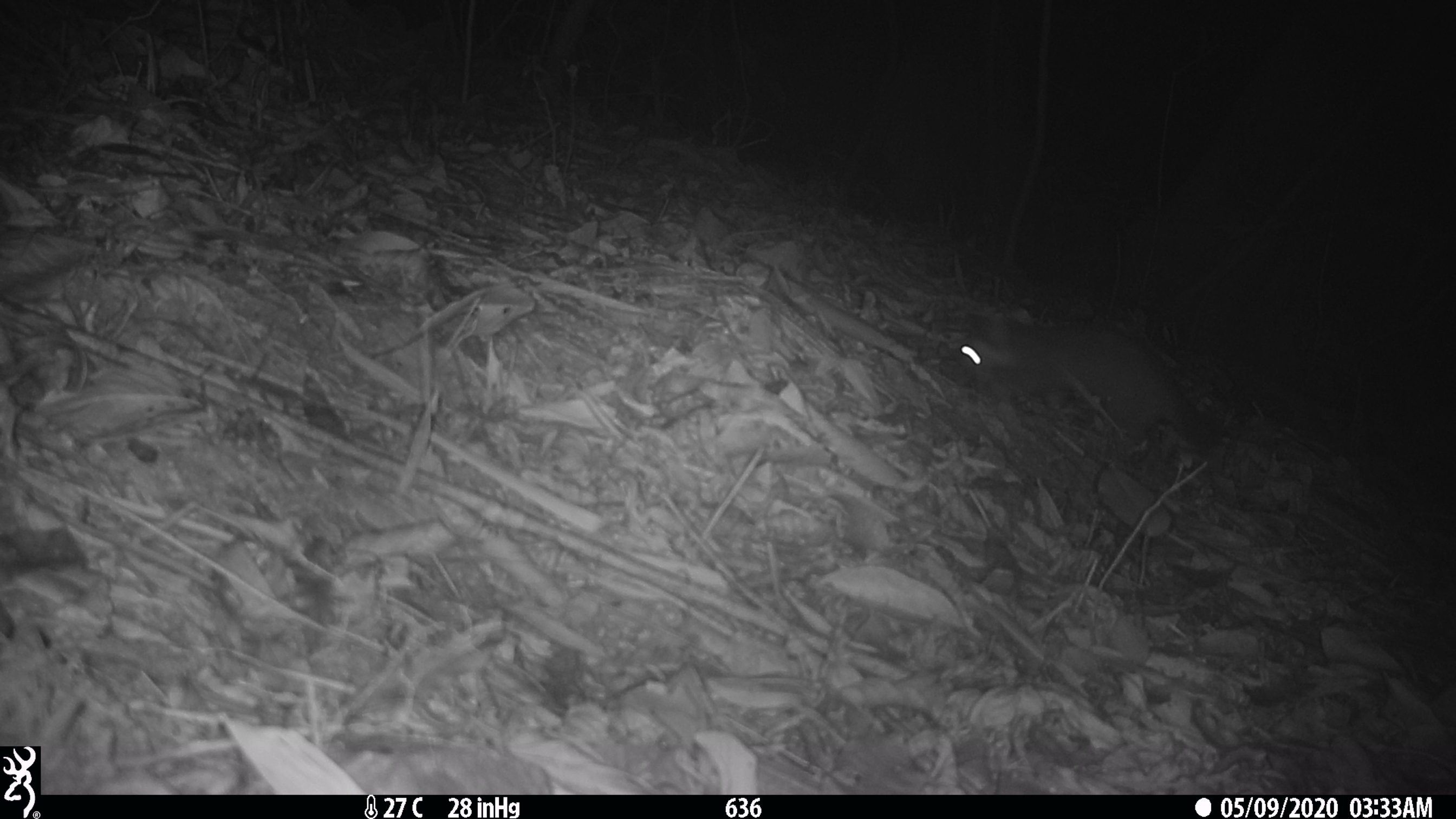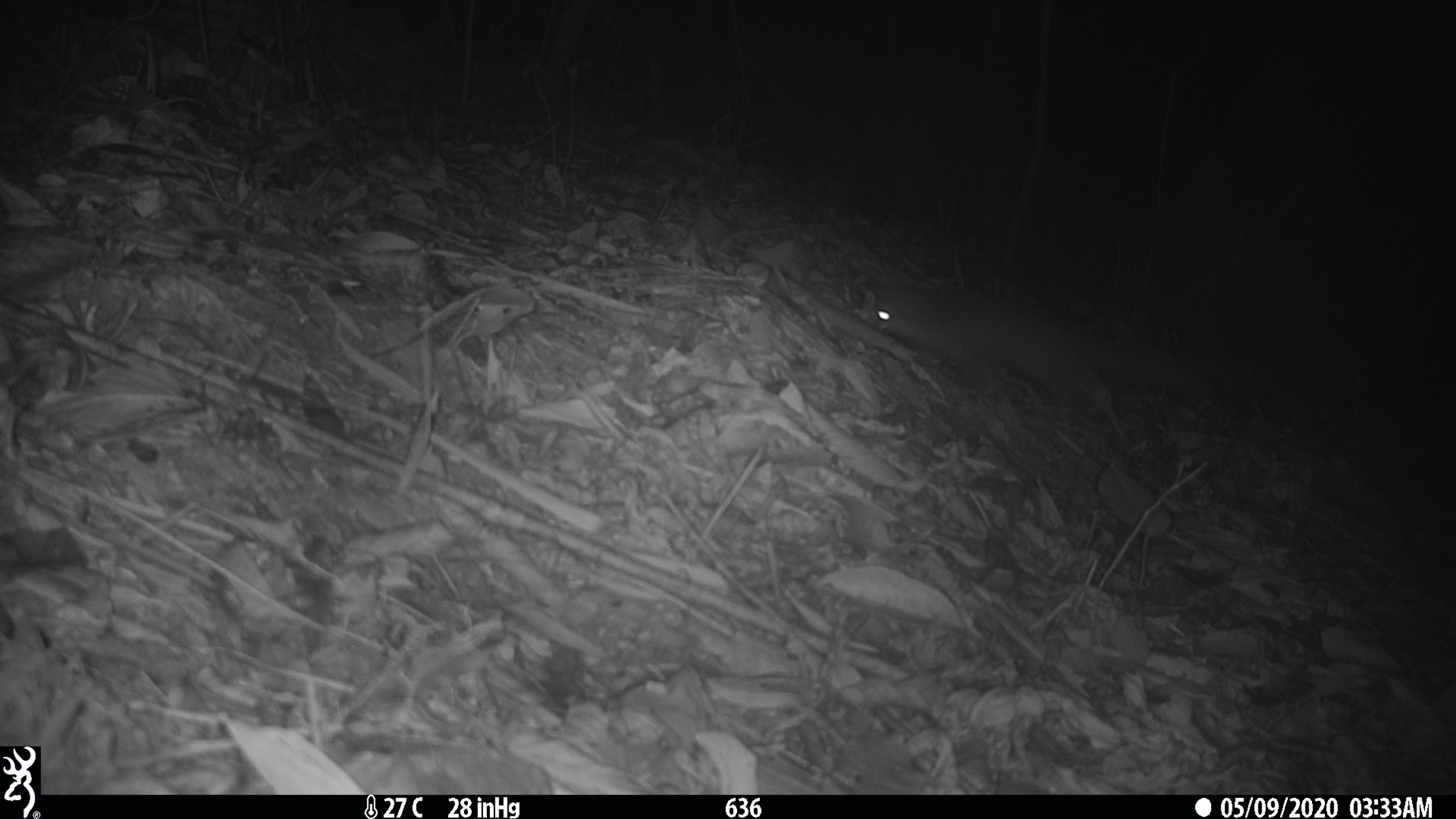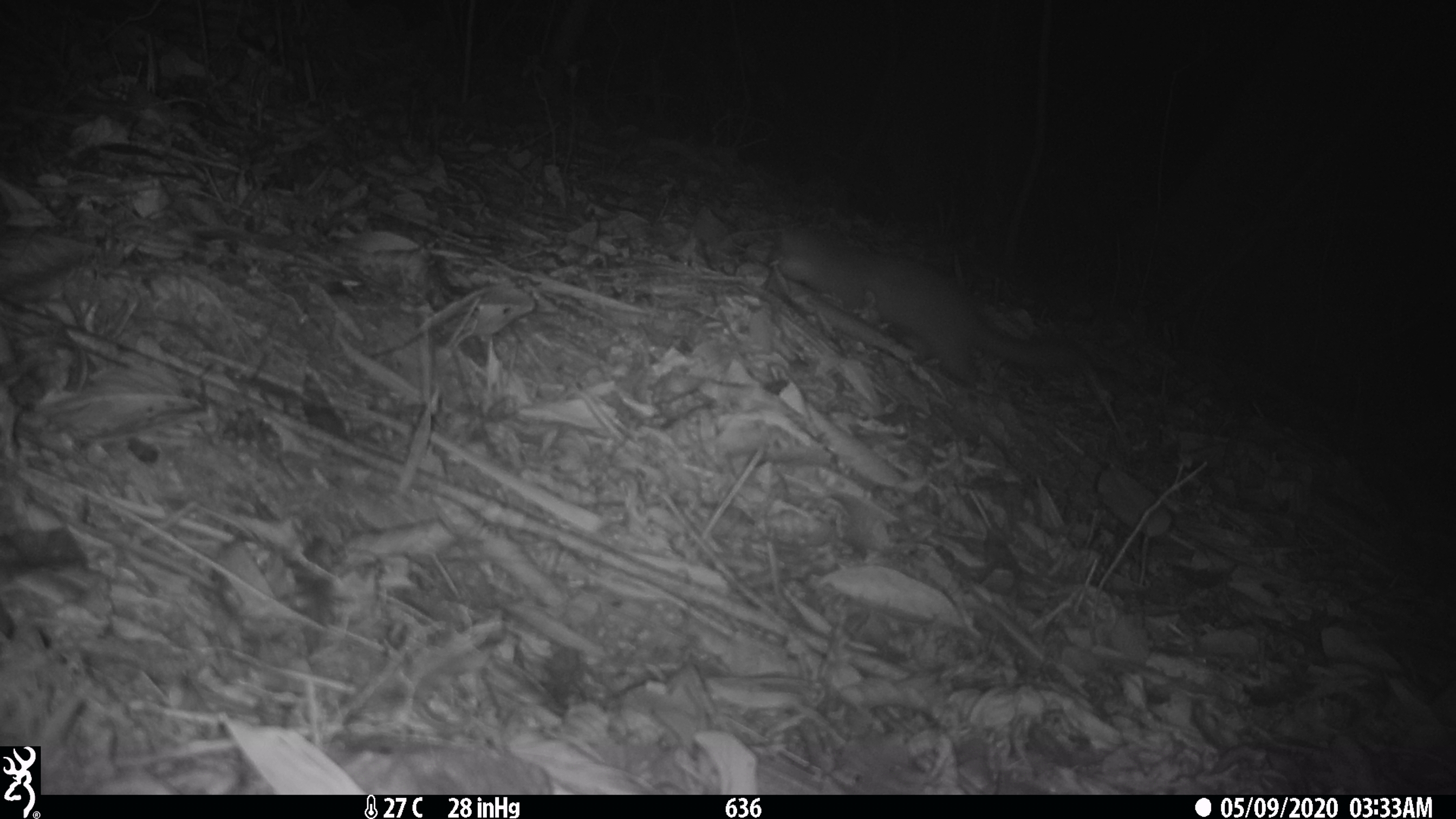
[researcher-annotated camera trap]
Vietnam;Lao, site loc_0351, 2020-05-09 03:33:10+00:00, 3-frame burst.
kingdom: Animalia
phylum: Chordata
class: Mammalia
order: Carnivora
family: Mustelidae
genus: Melogale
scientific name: Melogale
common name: ferret badger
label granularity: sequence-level